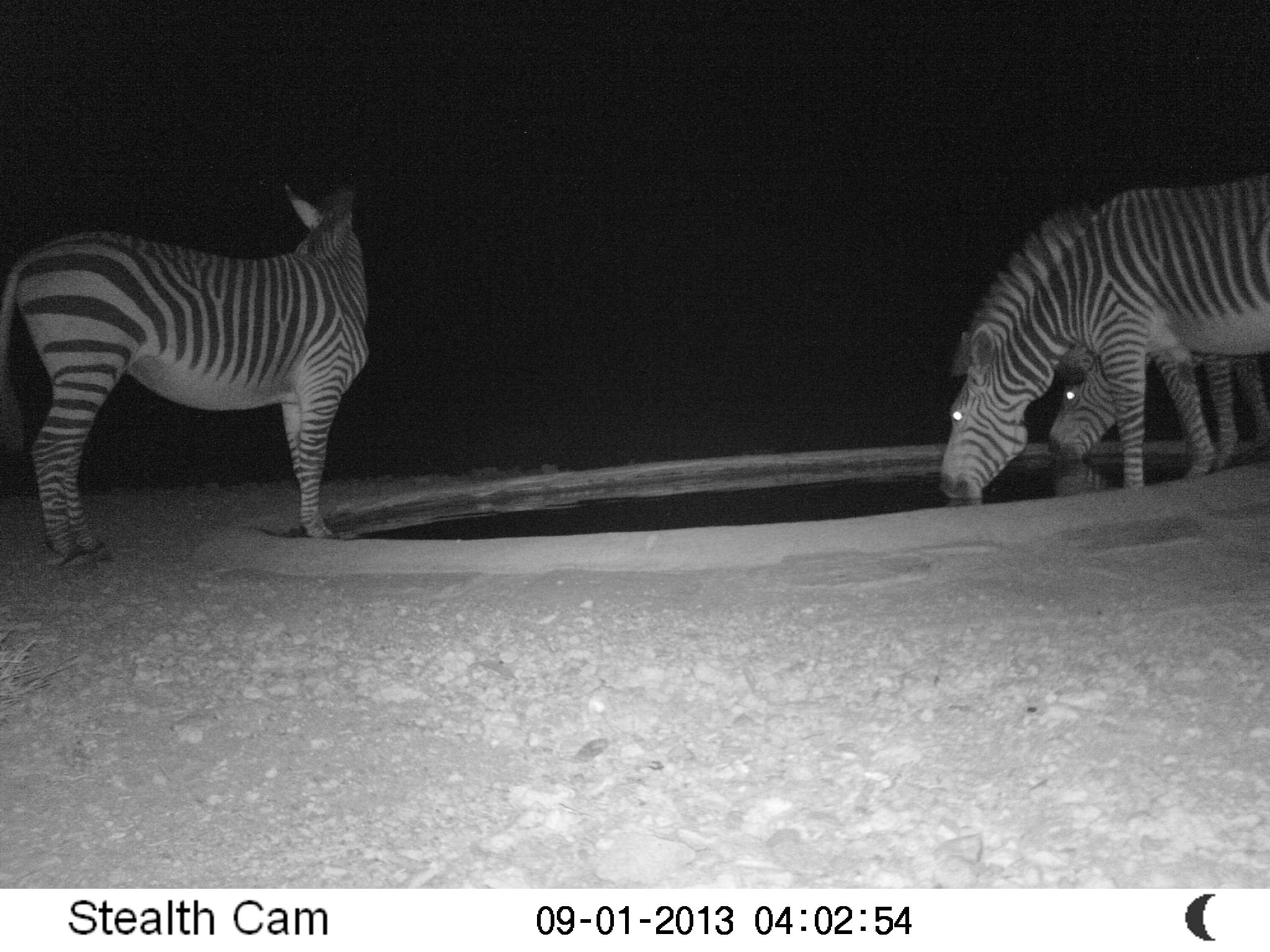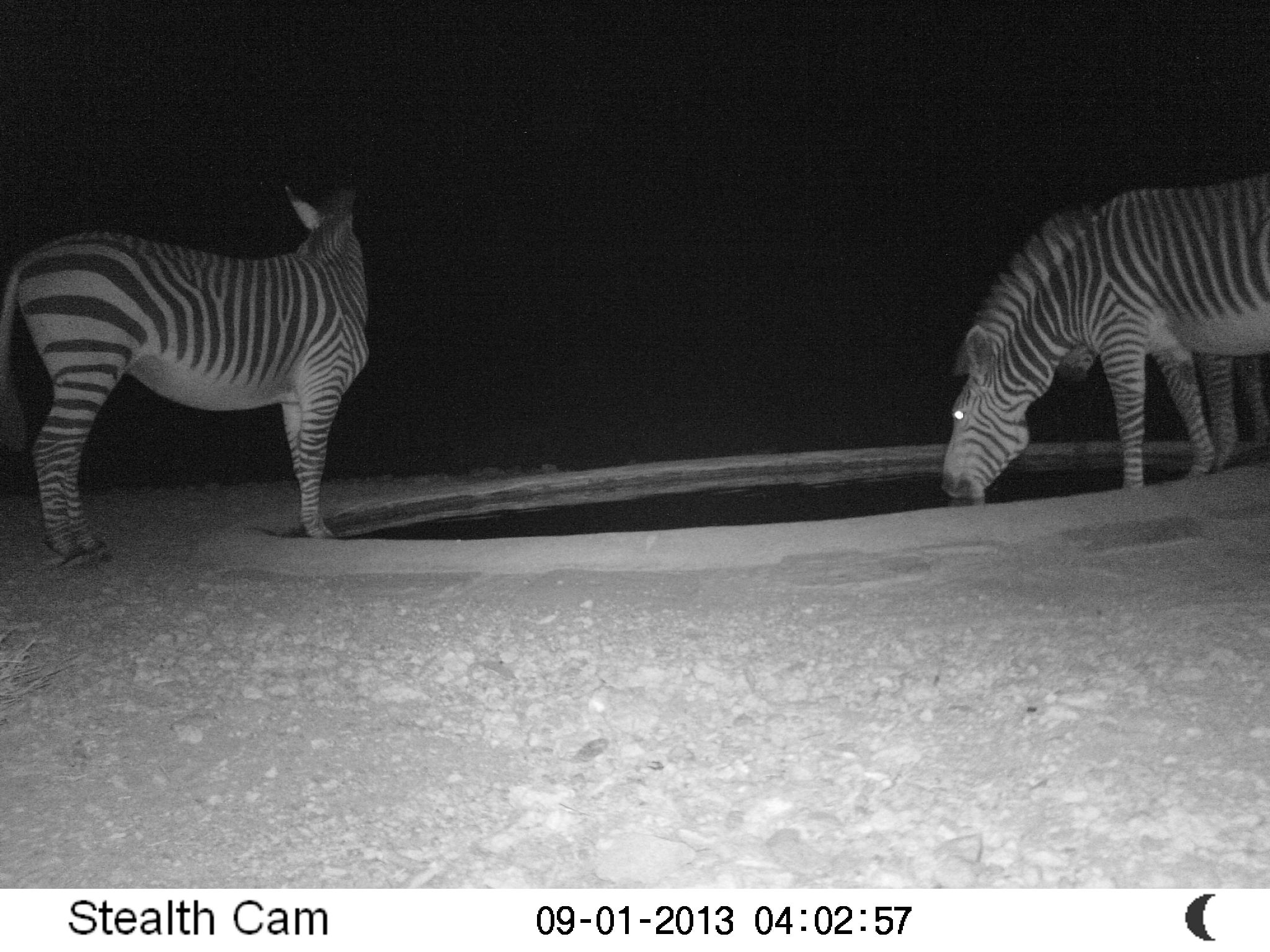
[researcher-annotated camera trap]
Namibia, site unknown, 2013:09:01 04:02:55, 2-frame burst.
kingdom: Animalia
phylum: Chordata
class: Mammalia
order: Perissodactyla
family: Equidae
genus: Equus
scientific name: Equus zebra hartmannae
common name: hartmann's mountain zebra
Equus zebra hartmannae (hartmann's mountain zebra).